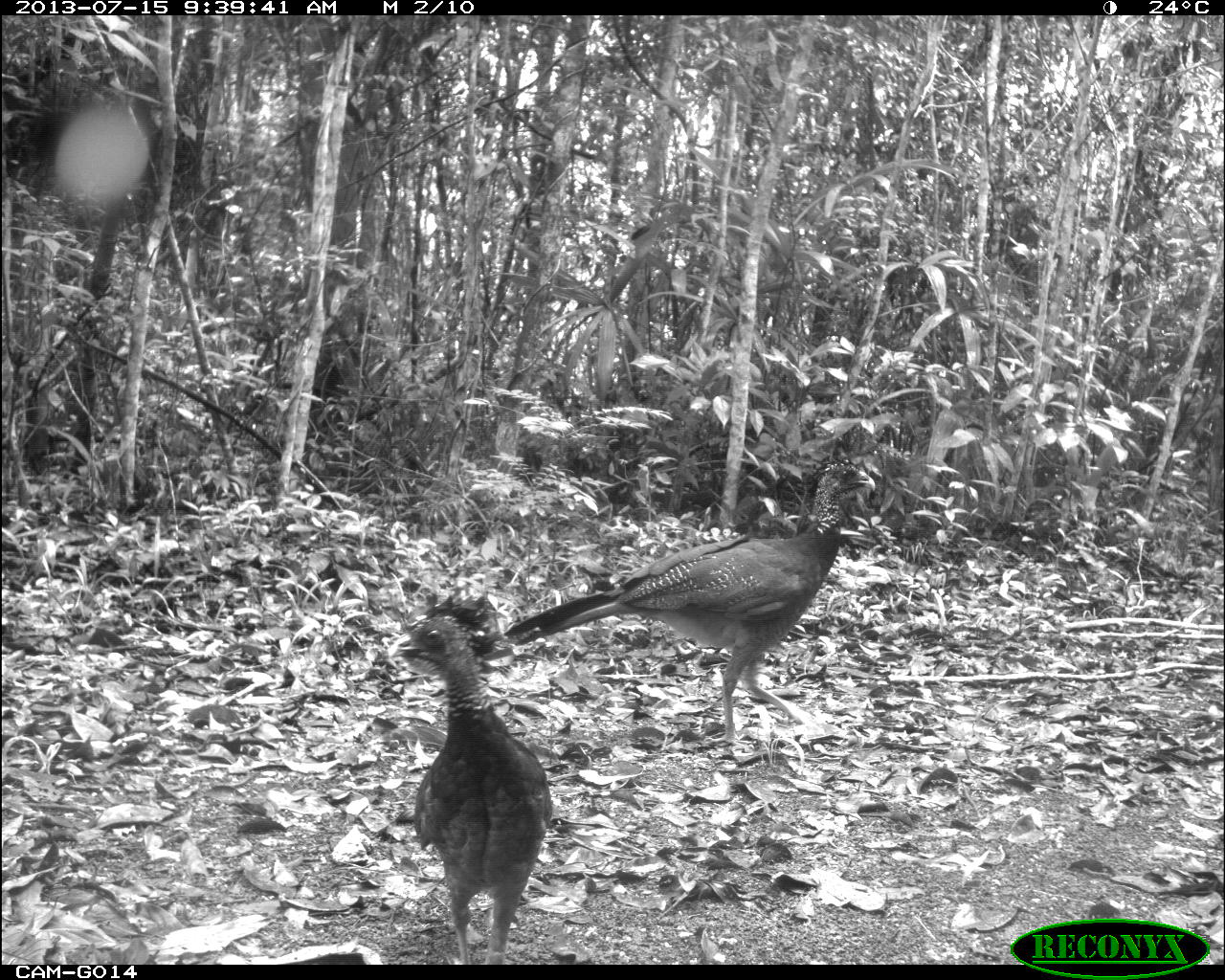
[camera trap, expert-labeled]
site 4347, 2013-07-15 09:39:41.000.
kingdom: Animalia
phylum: Chordata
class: Aves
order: Galliformes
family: Cracidae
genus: Crax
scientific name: Crax rubra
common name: great curassow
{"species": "Crax rubra (great curassow)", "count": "2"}